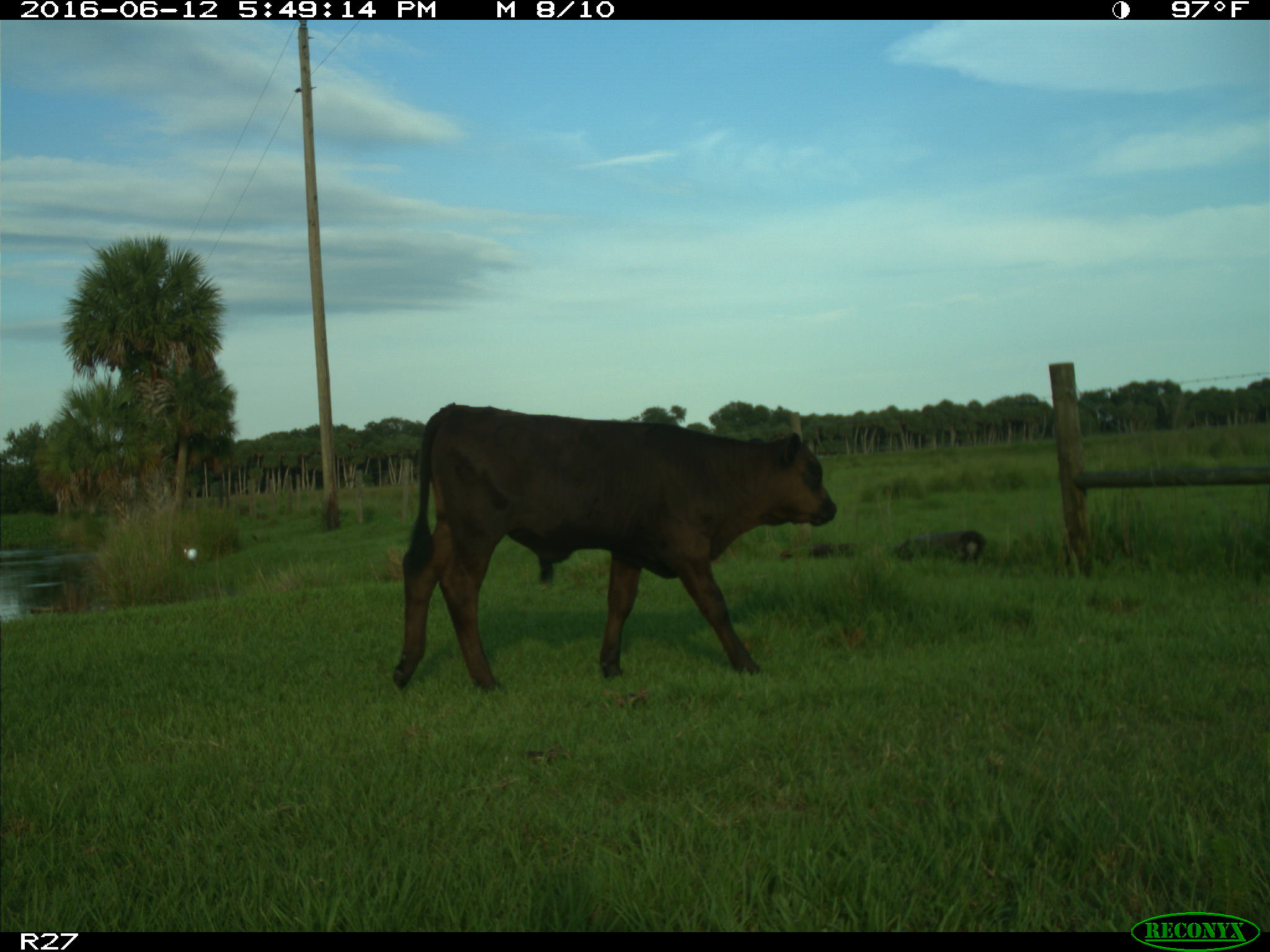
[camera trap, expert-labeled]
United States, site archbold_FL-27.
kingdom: Animalia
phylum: Chordata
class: Mammalia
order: Artiodactyla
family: Bovidae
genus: Bos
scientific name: Bos taurus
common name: domestic cow